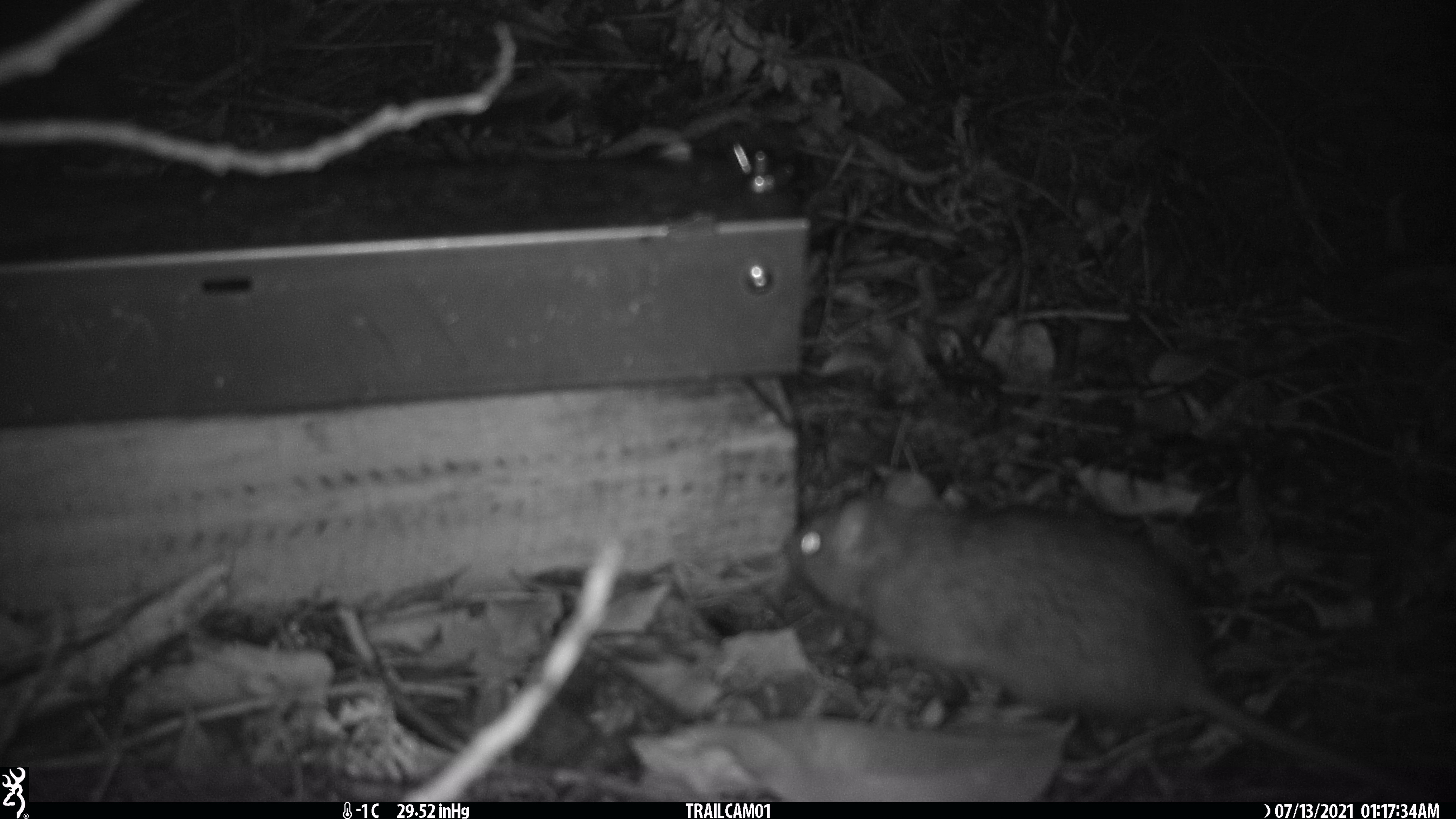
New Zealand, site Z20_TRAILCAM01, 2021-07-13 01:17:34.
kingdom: Animalia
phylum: Chordata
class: Mammalia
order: Rodentia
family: Muridae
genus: Rattus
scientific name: Rattus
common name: rat